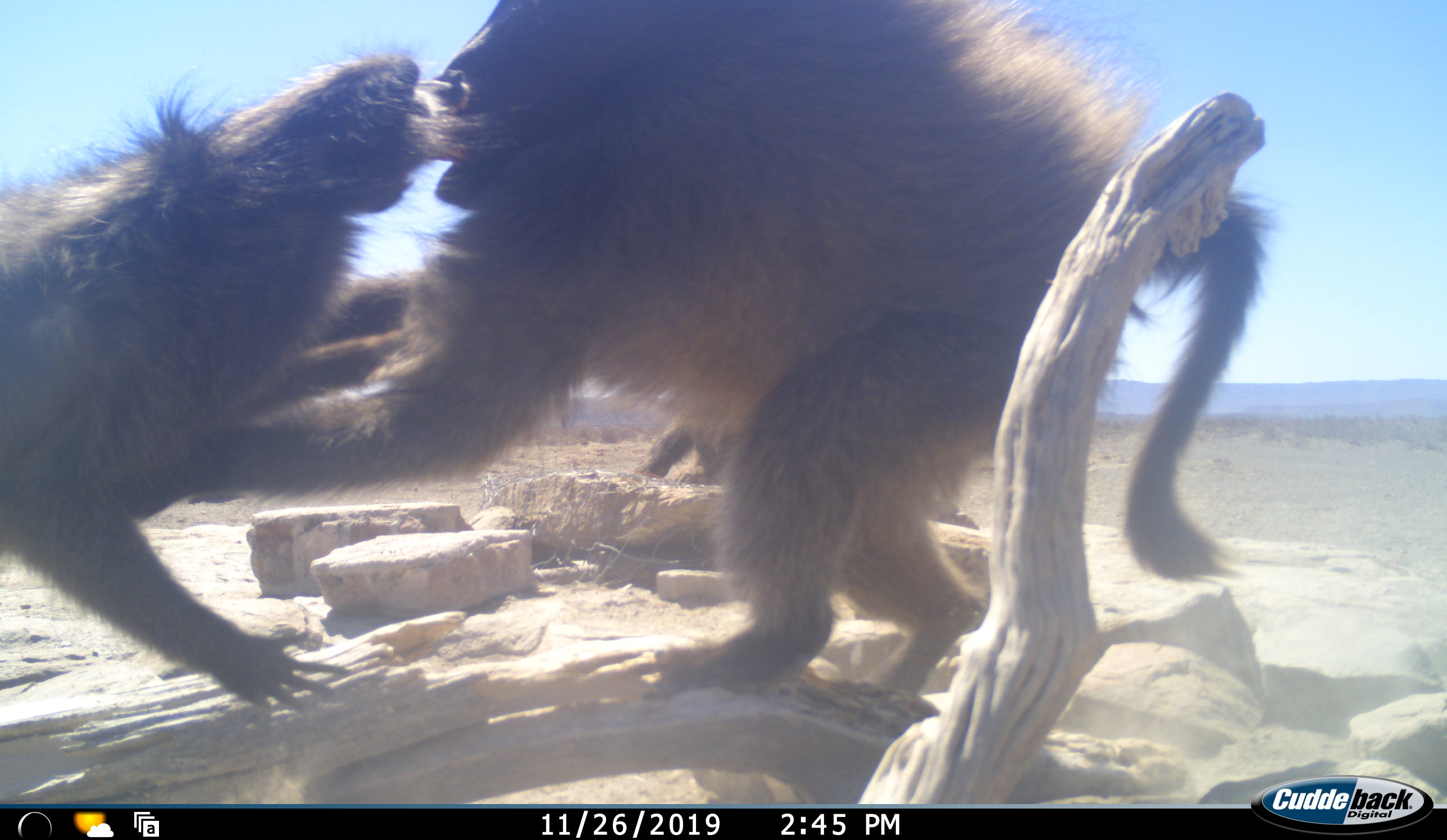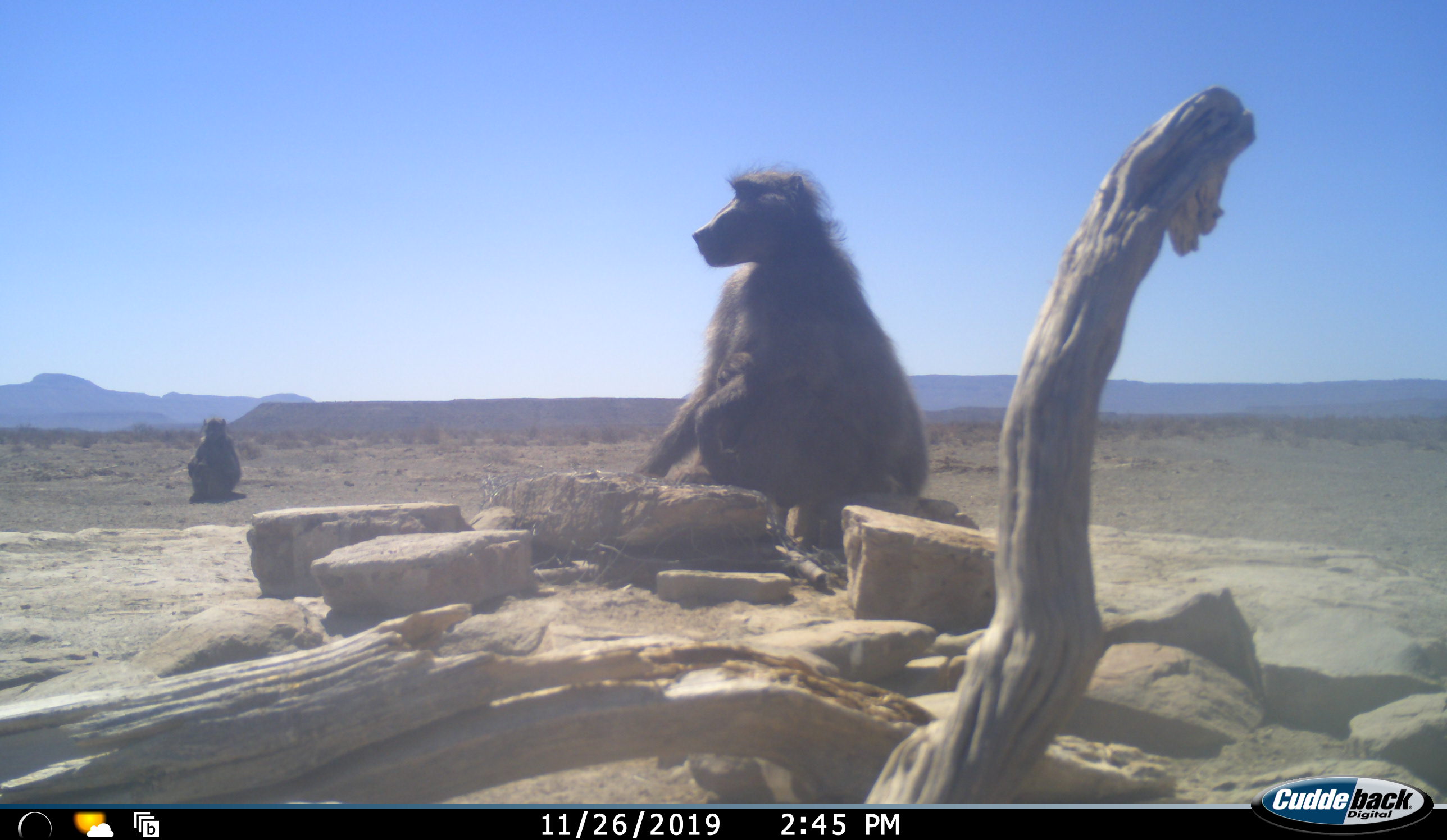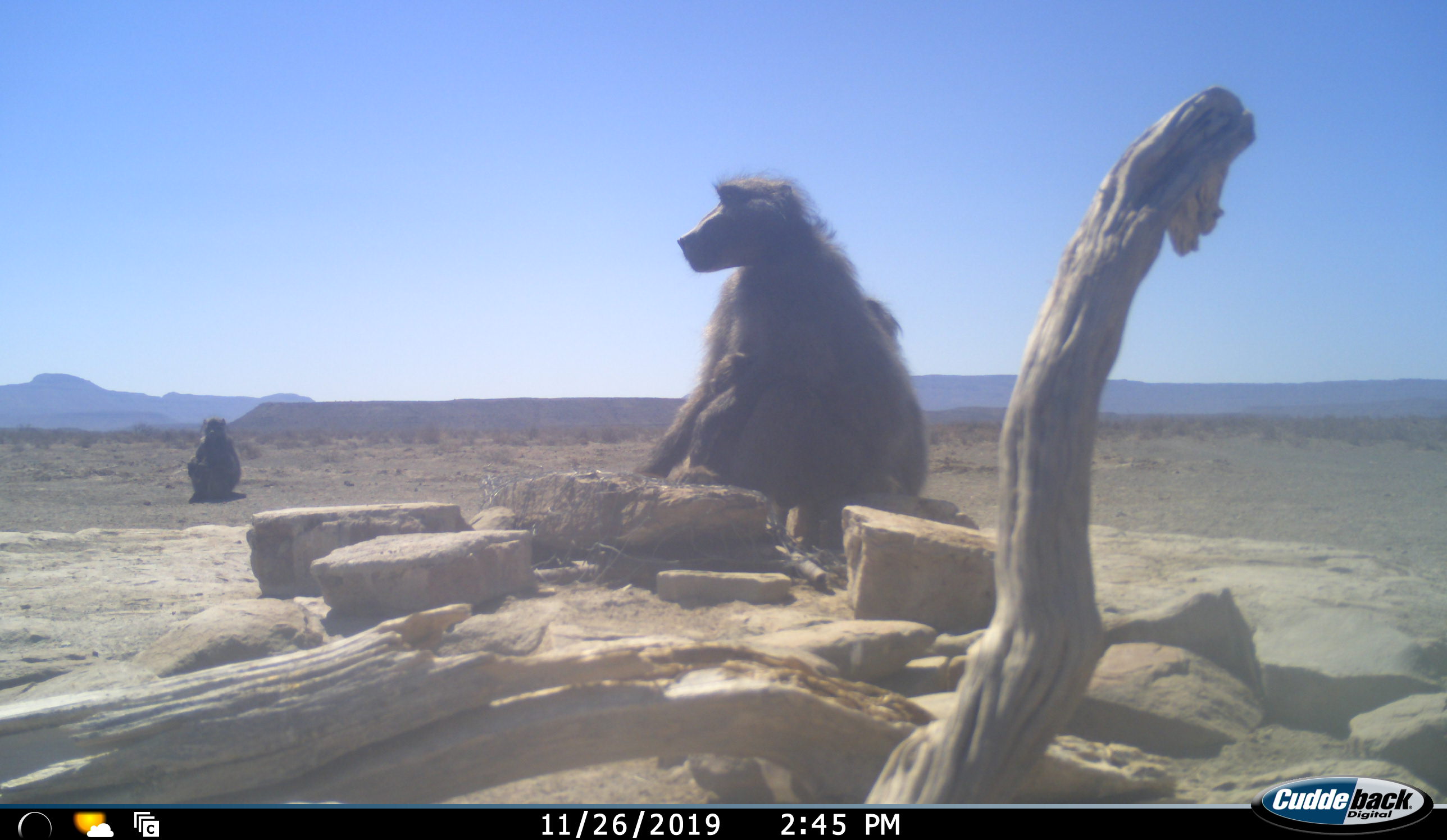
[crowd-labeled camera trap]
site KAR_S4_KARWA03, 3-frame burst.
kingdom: Animalia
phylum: Chordata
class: Mammalia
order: Primates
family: Cercopithecidae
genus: Papio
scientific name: Papio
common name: baboon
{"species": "baboon (Papio)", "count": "4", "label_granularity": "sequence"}